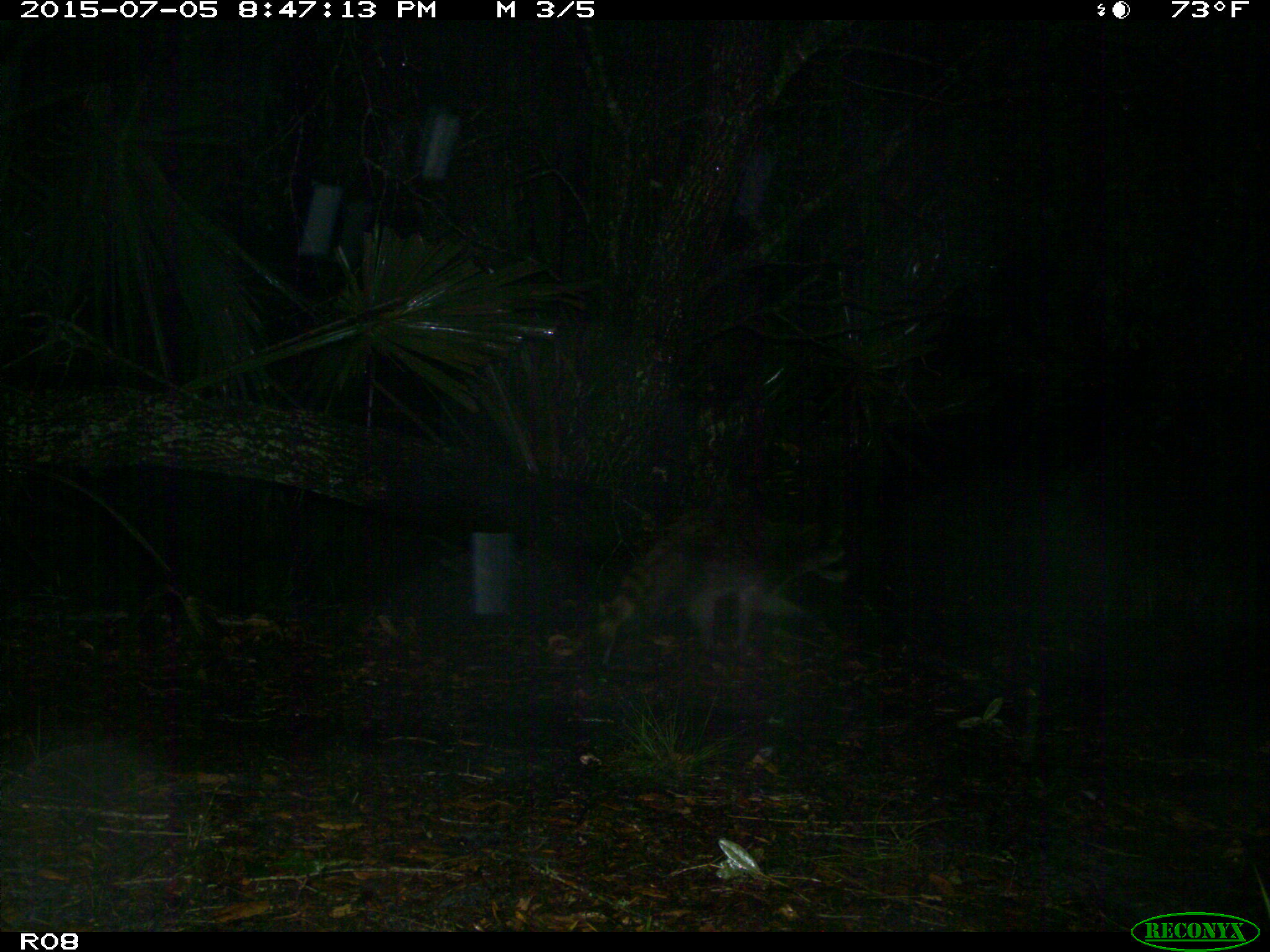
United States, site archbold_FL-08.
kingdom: Animalia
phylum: Chordata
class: Mammalia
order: Carnivora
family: Procyonidae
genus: Procyon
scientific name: Procyon lotor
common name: common raccoon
Procyon lotor (common raccoon).